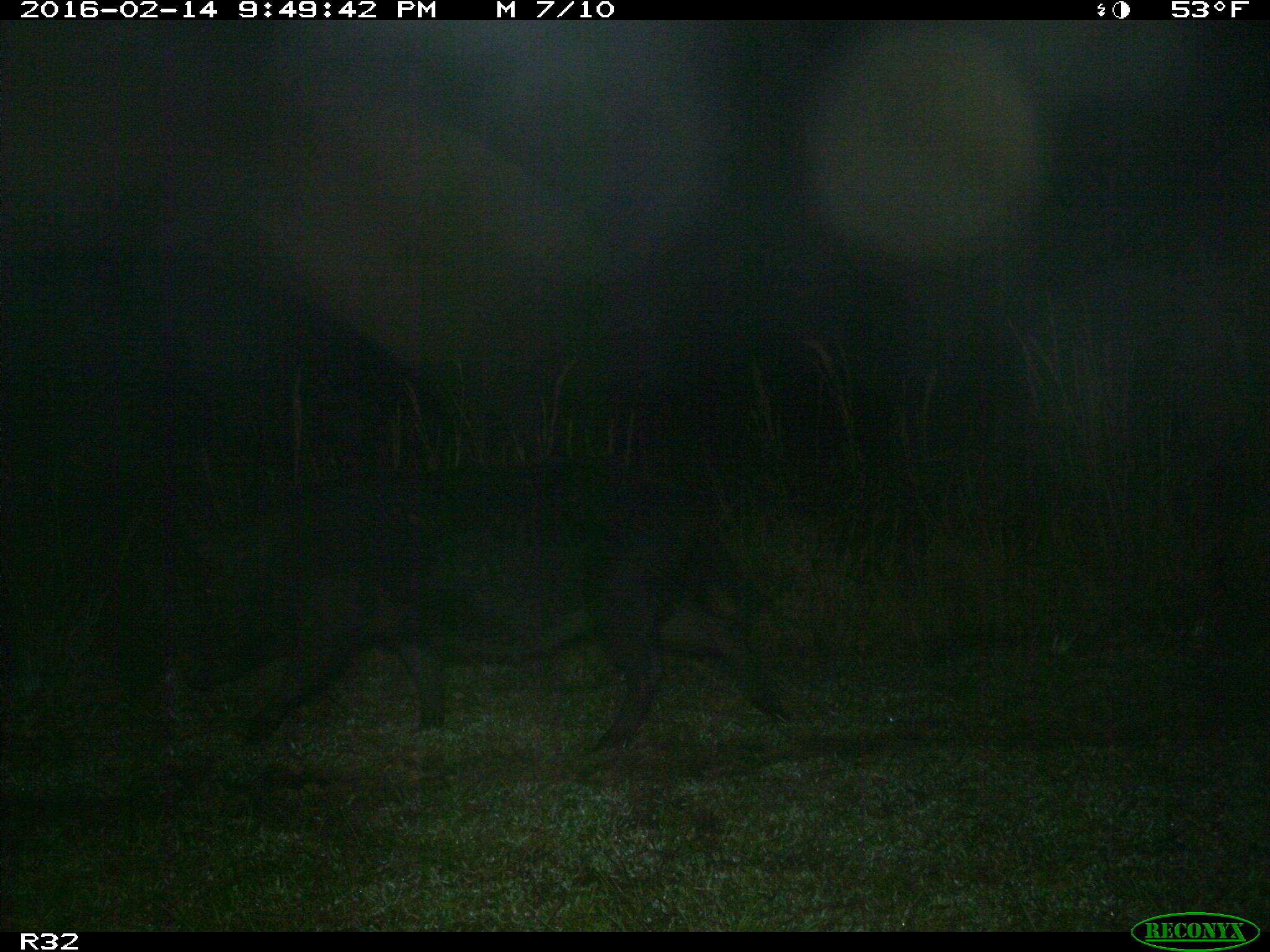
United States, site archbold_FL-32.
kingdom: Animalia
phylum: Chordata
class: Mammalia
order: Artiodactyla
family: Suidae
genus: Sus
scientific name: Sus scrofa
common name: wild boar